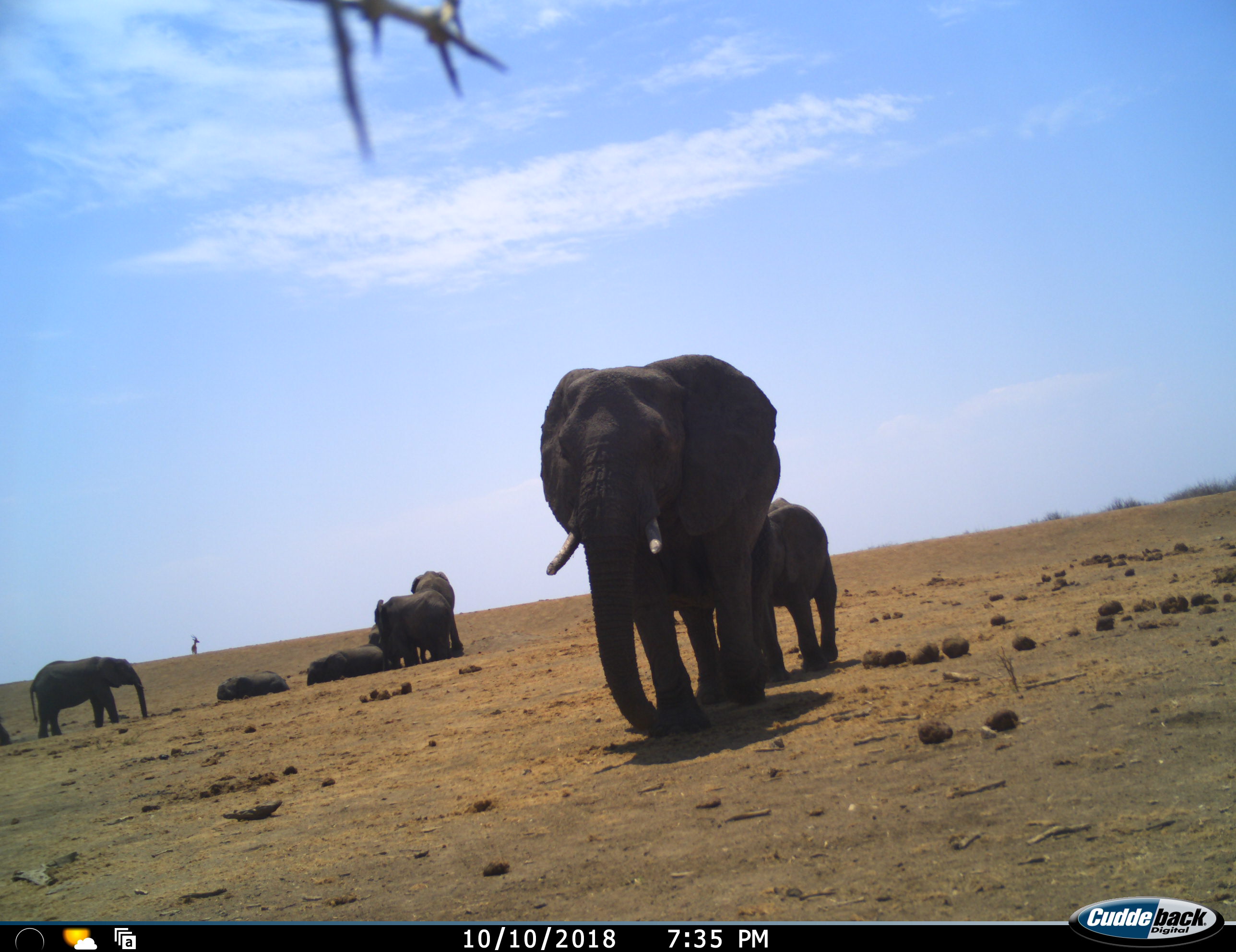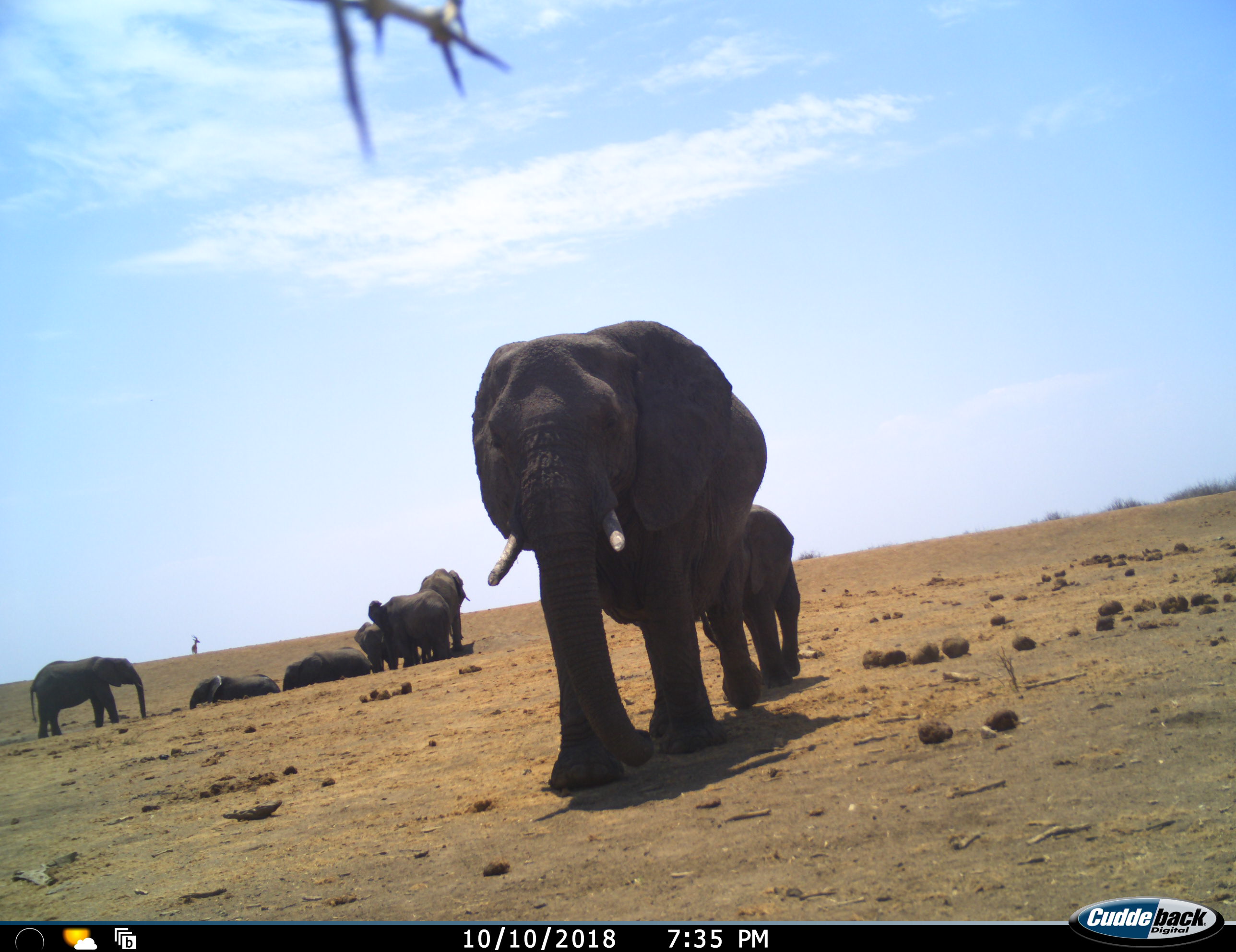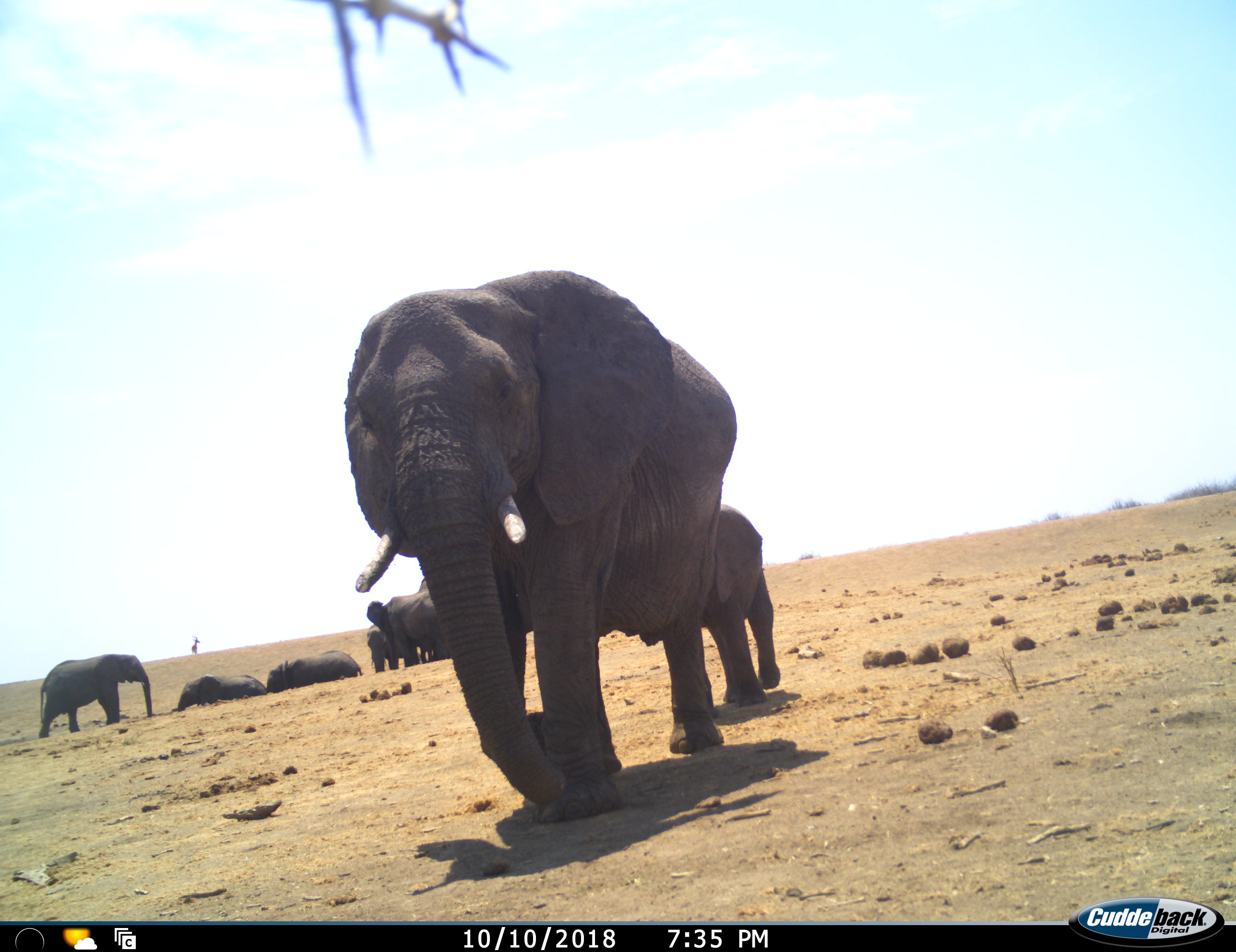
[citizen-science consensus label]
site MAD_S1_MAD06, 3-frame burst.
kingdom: Animalia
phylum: Chordata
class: Mammalia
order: Proboscidea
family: Elephantidae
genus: Loxodonta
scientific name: Loxodonta africana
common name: african bush elephant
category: elephant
Elephant (african bush elephant) (Loxodonta africana), count 9. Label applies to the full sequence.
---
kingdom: Animalia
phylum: Chordata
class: Mammalia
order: Artiodactyla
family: Bovidae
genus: Aepyceros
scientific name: Aepyceros melampus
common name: impala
Impala (Aepyceros melampus), count 1. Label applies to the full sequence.